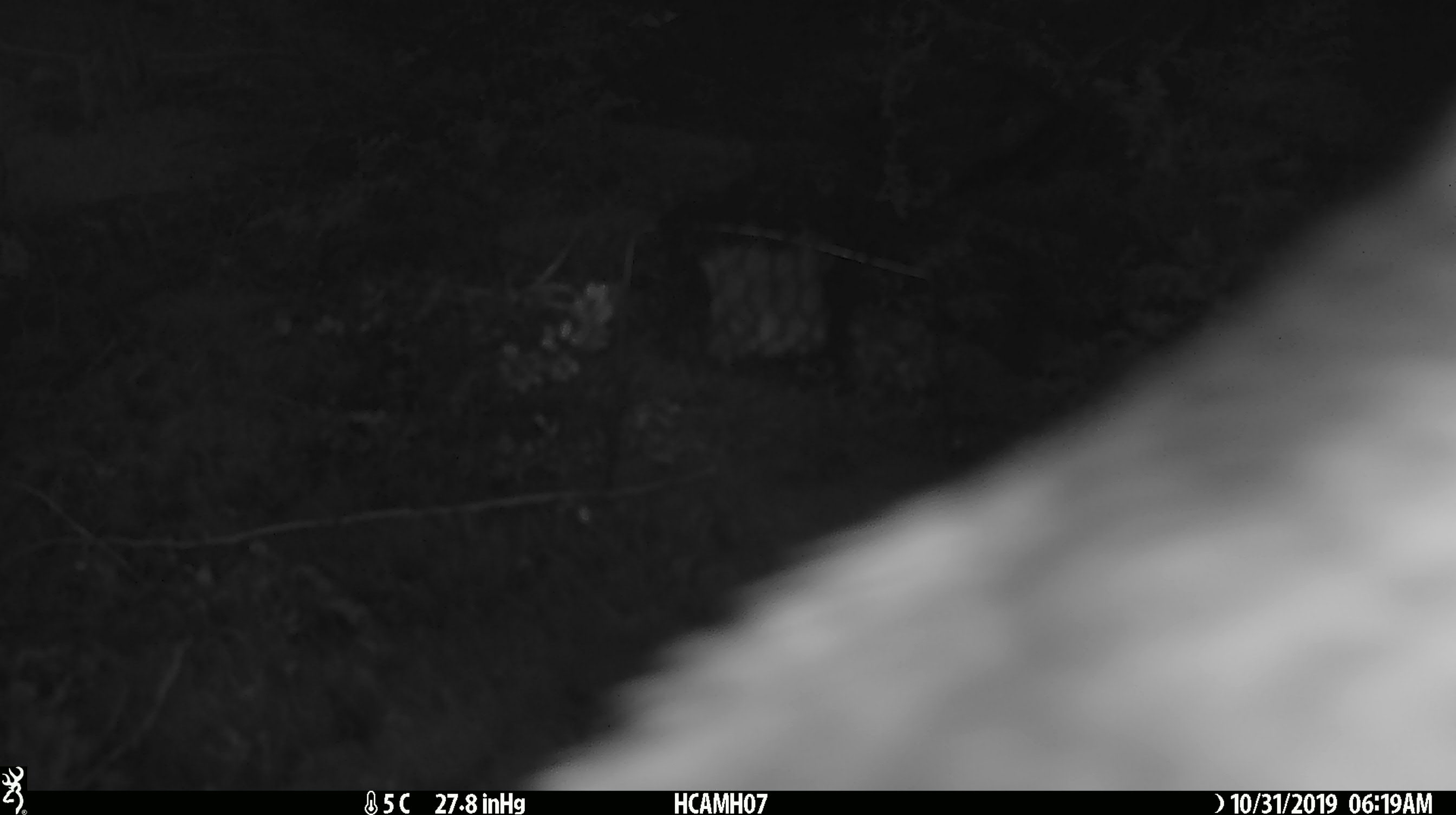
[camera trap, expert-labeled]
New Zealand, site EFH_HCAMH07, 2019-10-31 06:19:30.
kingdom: Animalia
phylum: Chordata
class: Aves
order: Psittaciformes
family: Strigopidae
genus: Nestor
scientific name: Nestor notabilis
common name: kea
Kea (Nestor notabilis).